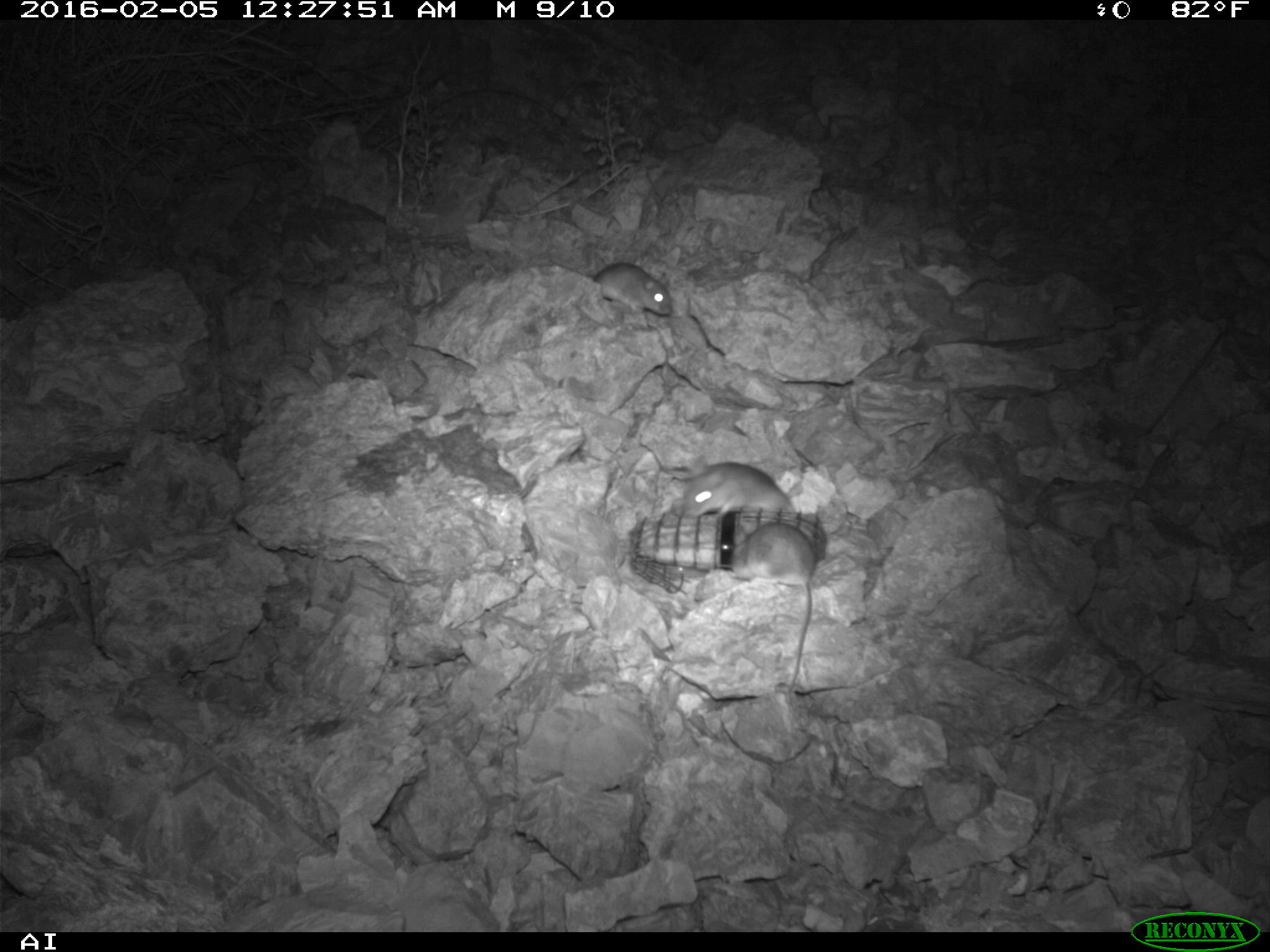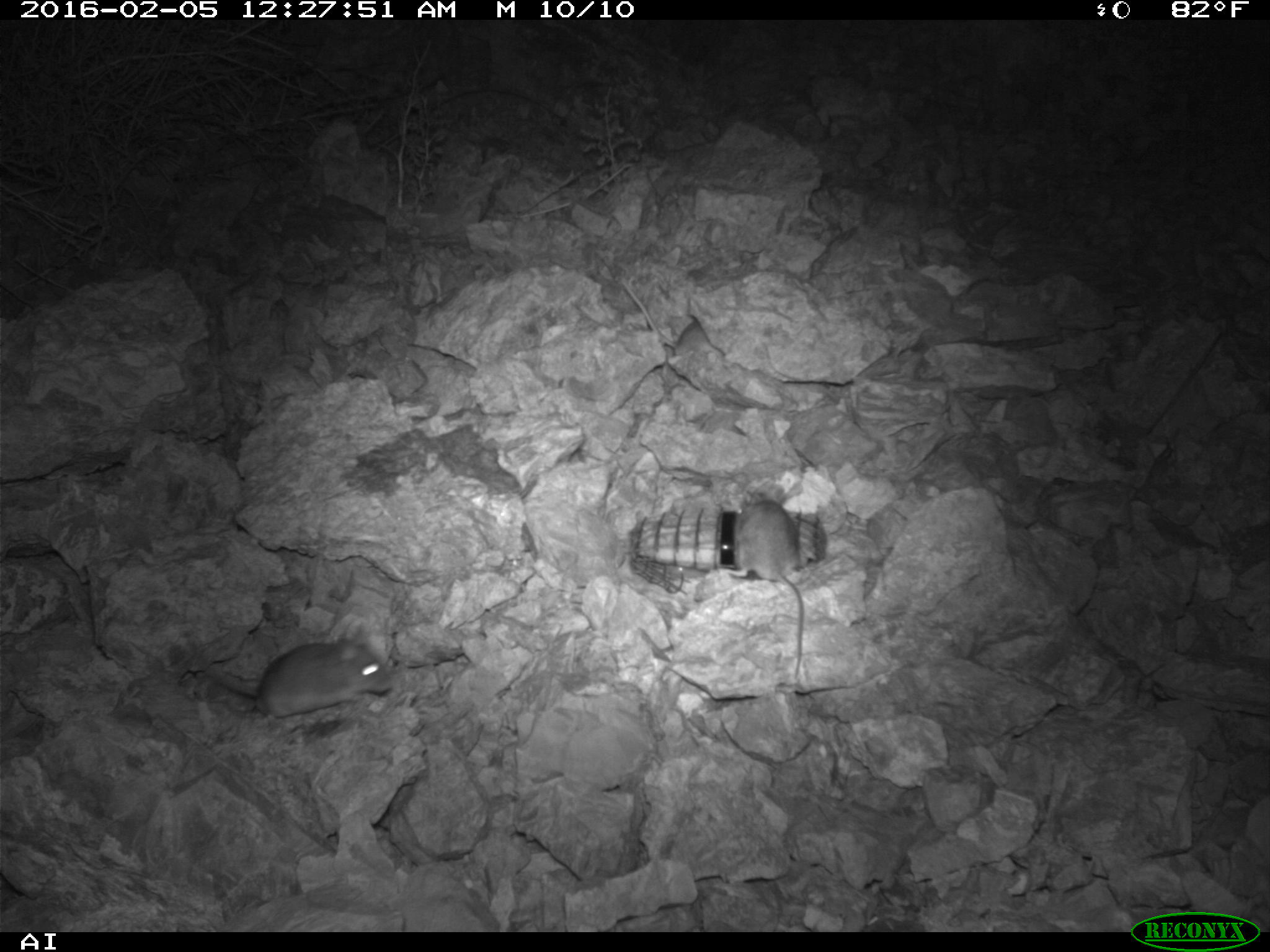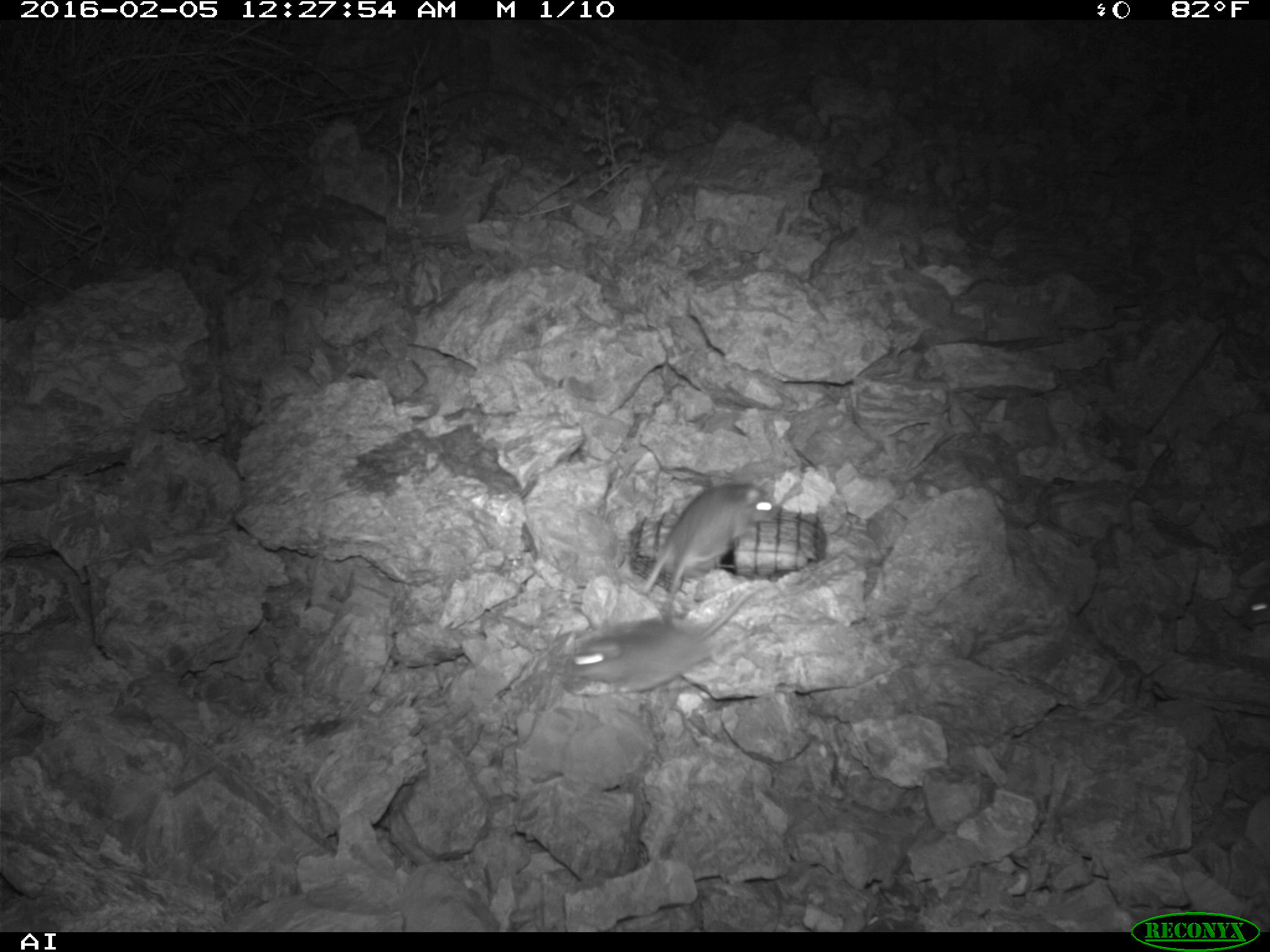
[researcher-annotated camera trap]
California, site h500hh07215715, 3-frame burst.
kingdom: Animalia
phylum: Chordata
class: Mammalia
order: Rodentia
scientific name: Rodentia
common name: rodent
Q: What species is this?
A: Rodent (Rodentia).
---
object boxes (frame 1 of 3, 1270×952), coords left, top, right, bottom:
rodent: 729, 521, 816, 697; 677, 462, 801, 516; 593, 260, 675, 326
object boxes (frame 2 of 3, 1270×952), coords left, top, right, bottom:
rodent: 195, 621, 391, 726; 728, 484, 805, 677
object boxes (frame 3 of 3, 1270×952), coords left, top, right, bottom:
rodent: 566, 584, 766, 692; 642, 484, 779, 587; 1241, 581, 1269, 627